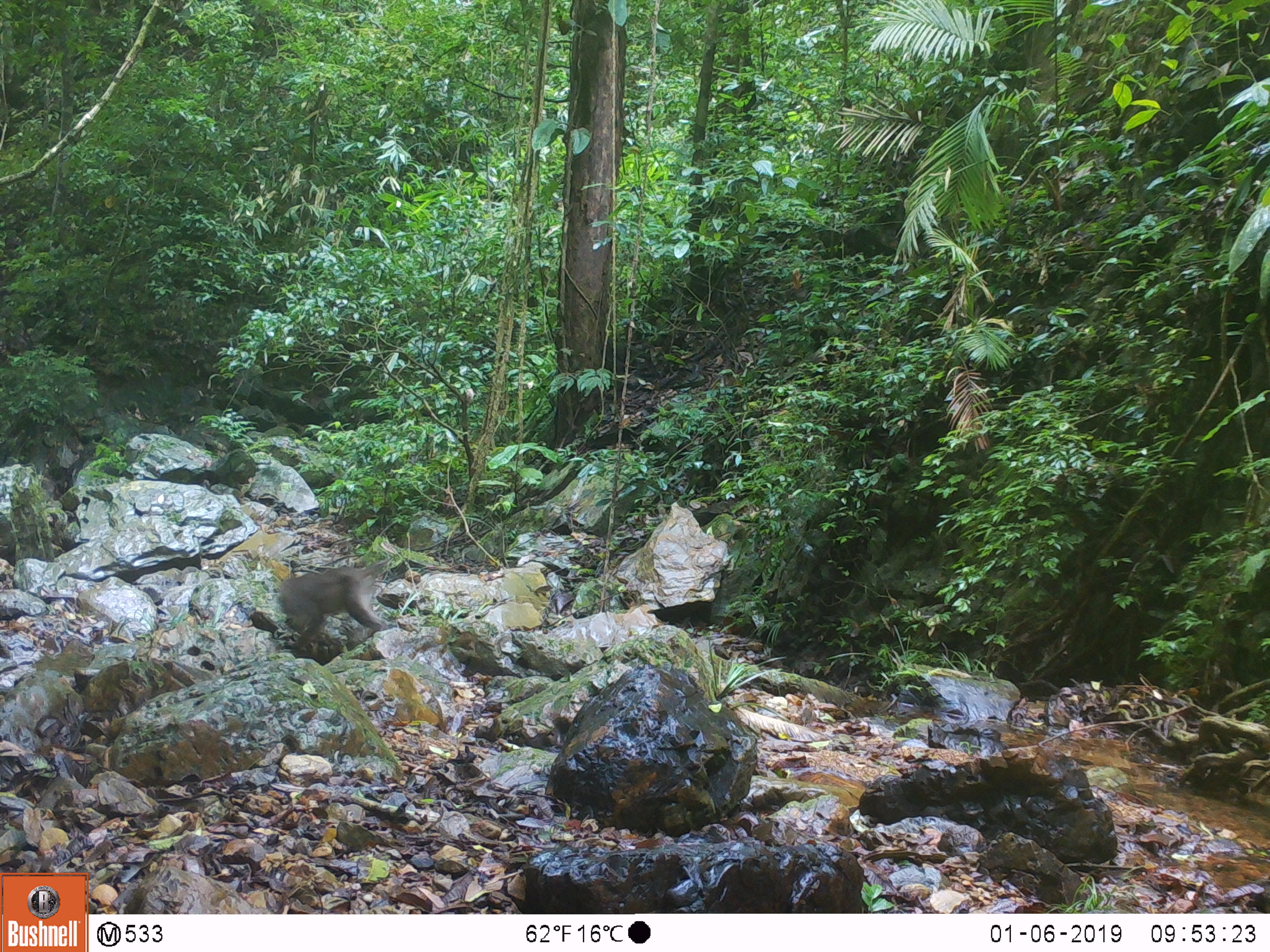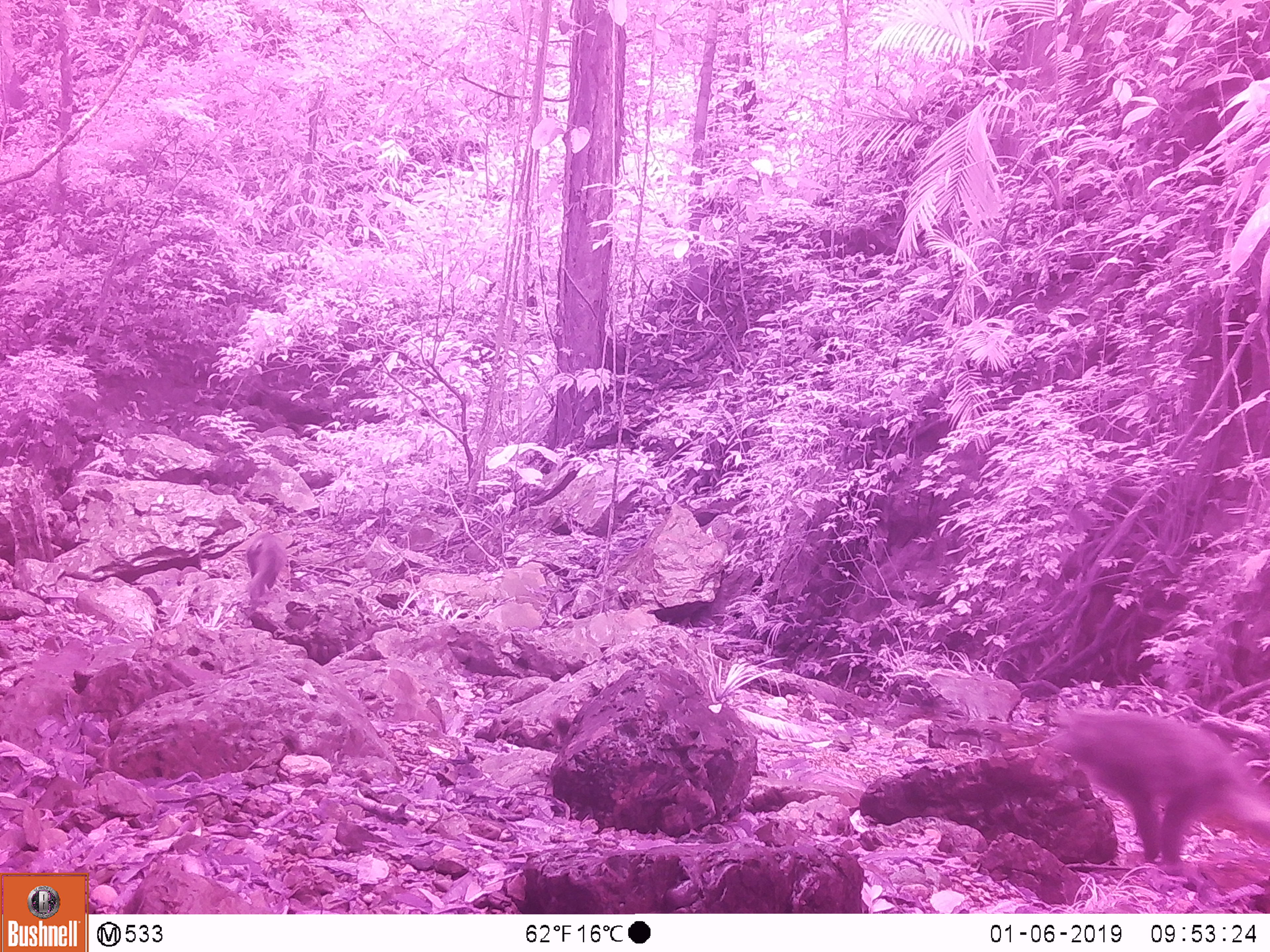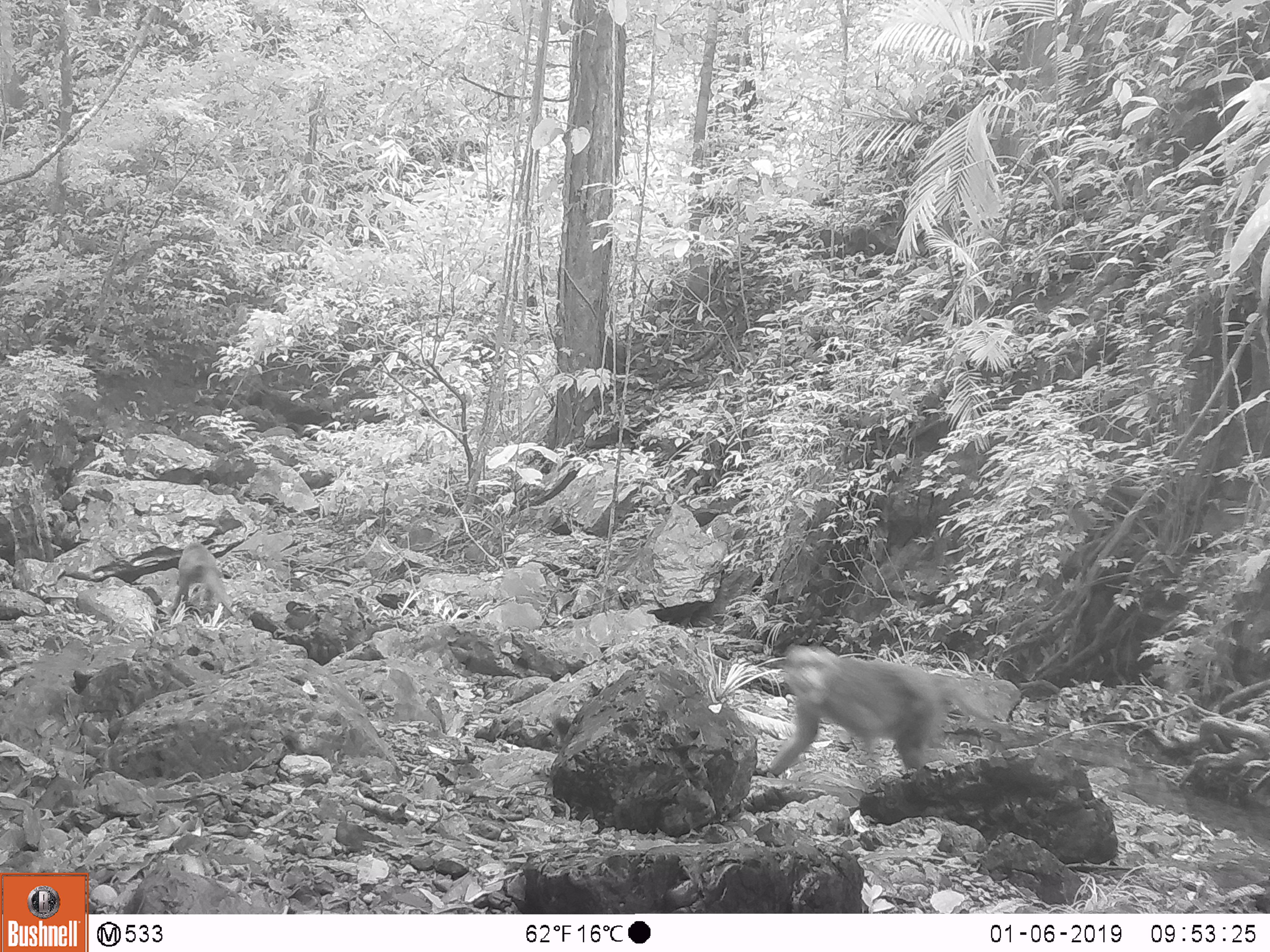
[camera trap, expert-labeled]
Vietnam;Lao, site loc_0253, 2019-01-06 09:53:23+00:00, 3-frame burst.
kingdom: Animalia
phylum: Chordata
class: Mammalia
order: Primates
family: Cercopithecidae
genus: Macaca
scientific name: Macaca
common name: macaques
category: assam or rhesus macaque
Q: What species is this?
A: Assam or rhesus macaque (macaques) (Macaca).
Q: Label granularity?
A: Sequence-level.